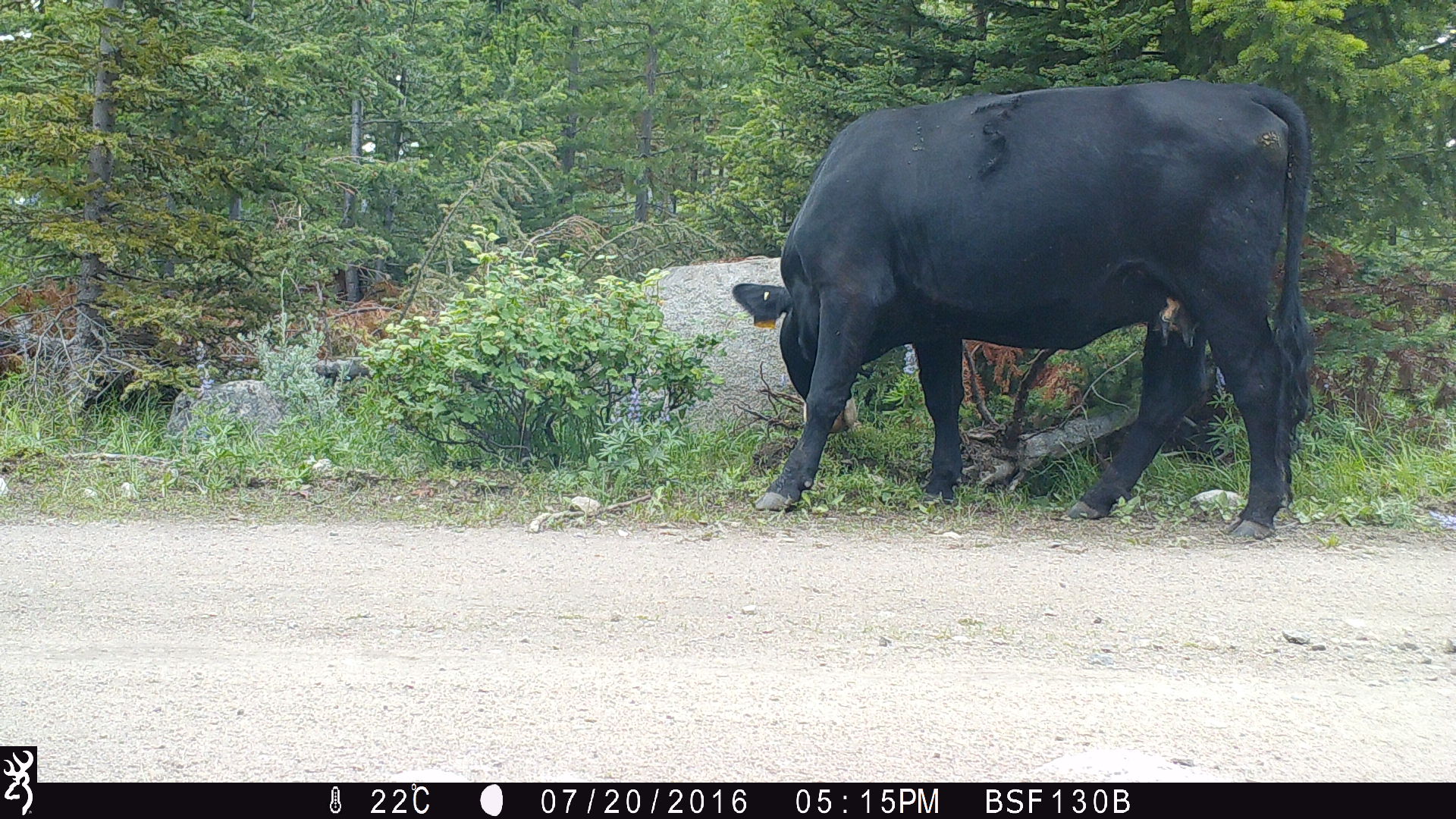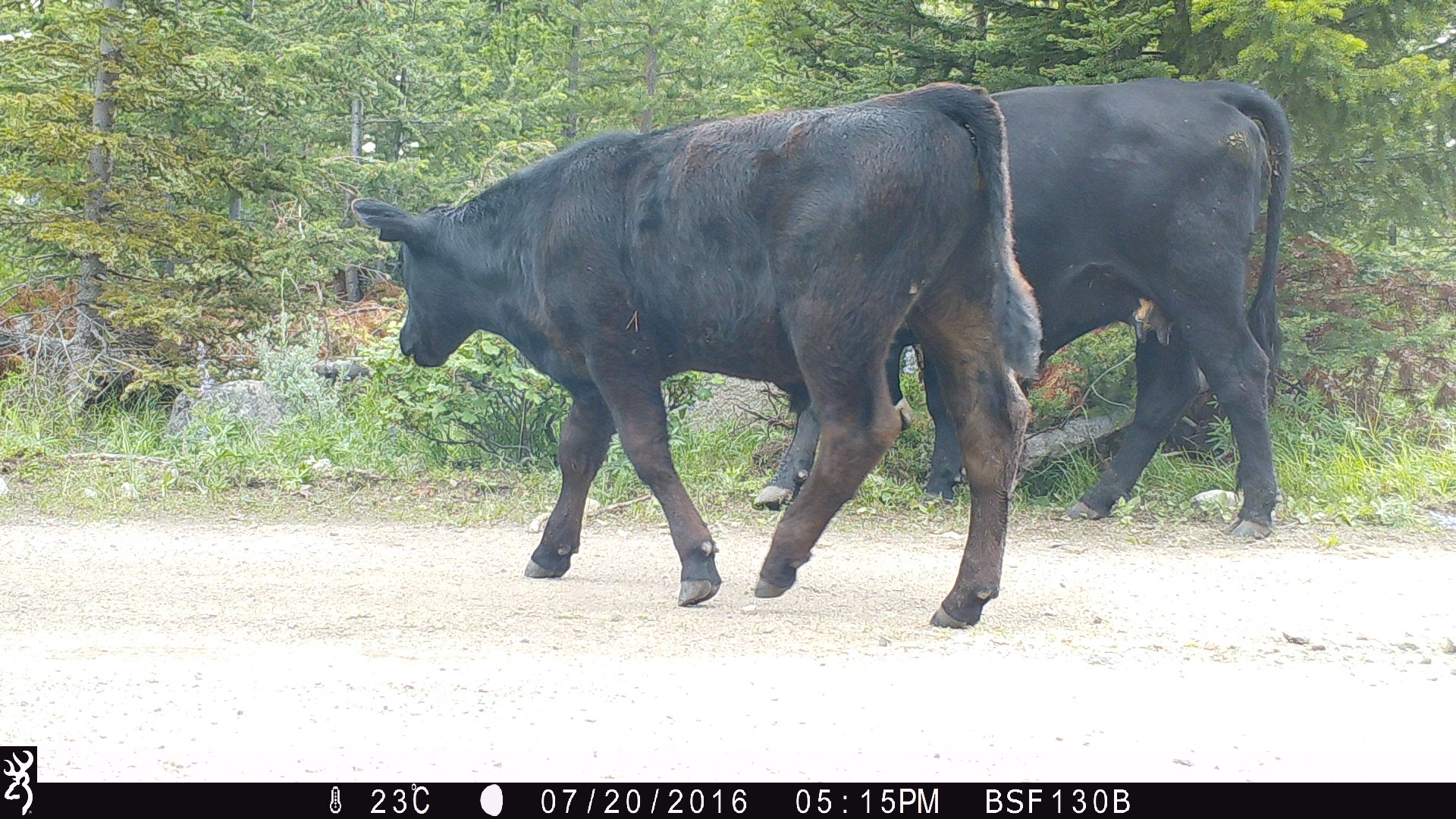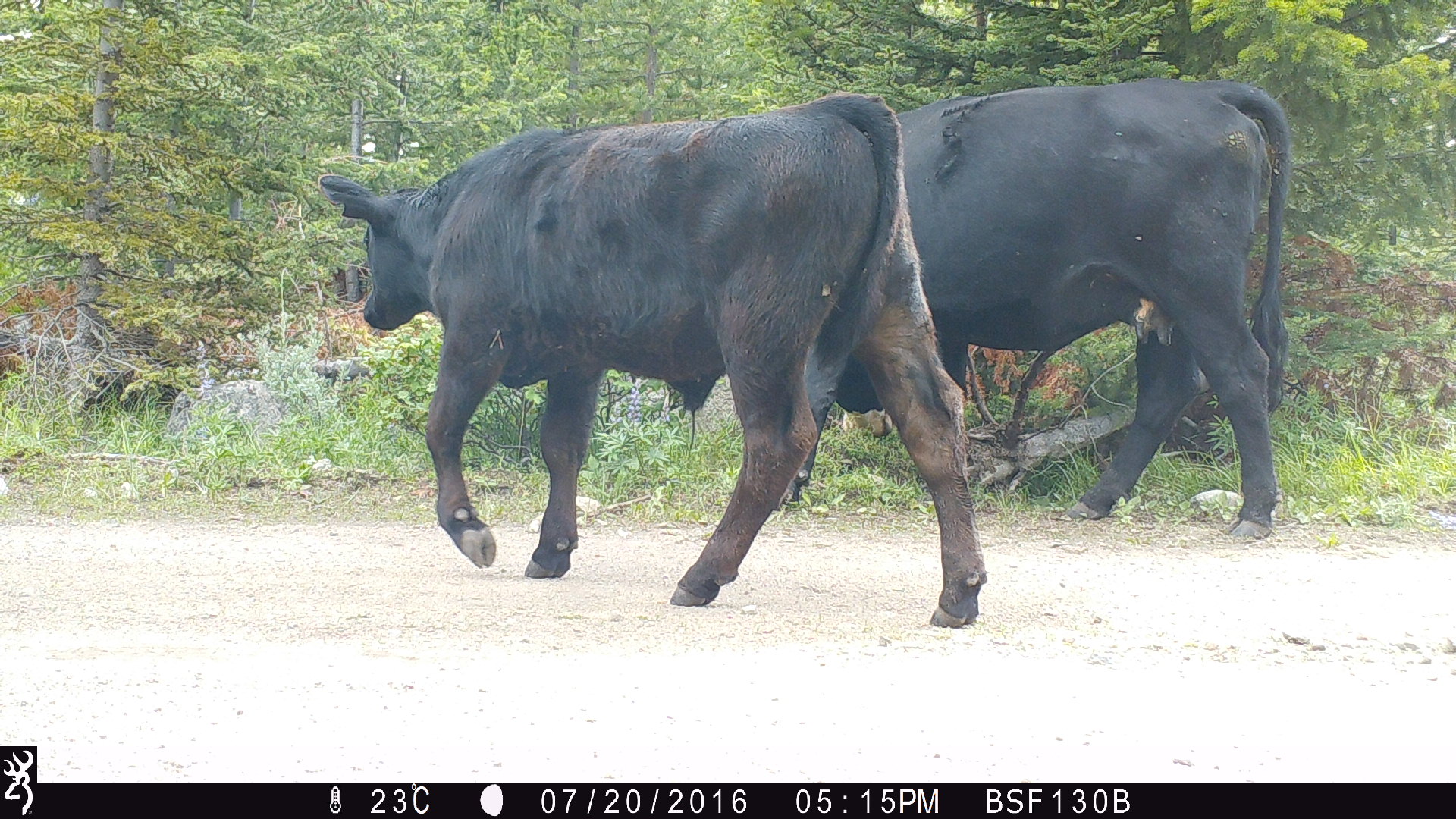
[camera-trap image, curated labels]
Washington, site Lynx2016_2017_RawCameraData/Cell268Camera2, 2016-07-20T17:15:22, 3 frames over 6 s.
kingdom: Animalia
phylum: Chordata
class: Mammalia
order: Artiodactyla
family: Bovidae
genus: Bos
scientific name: Bos taurus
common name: domestic cattle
Domestic cattle (Bos taurus). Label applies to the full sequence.